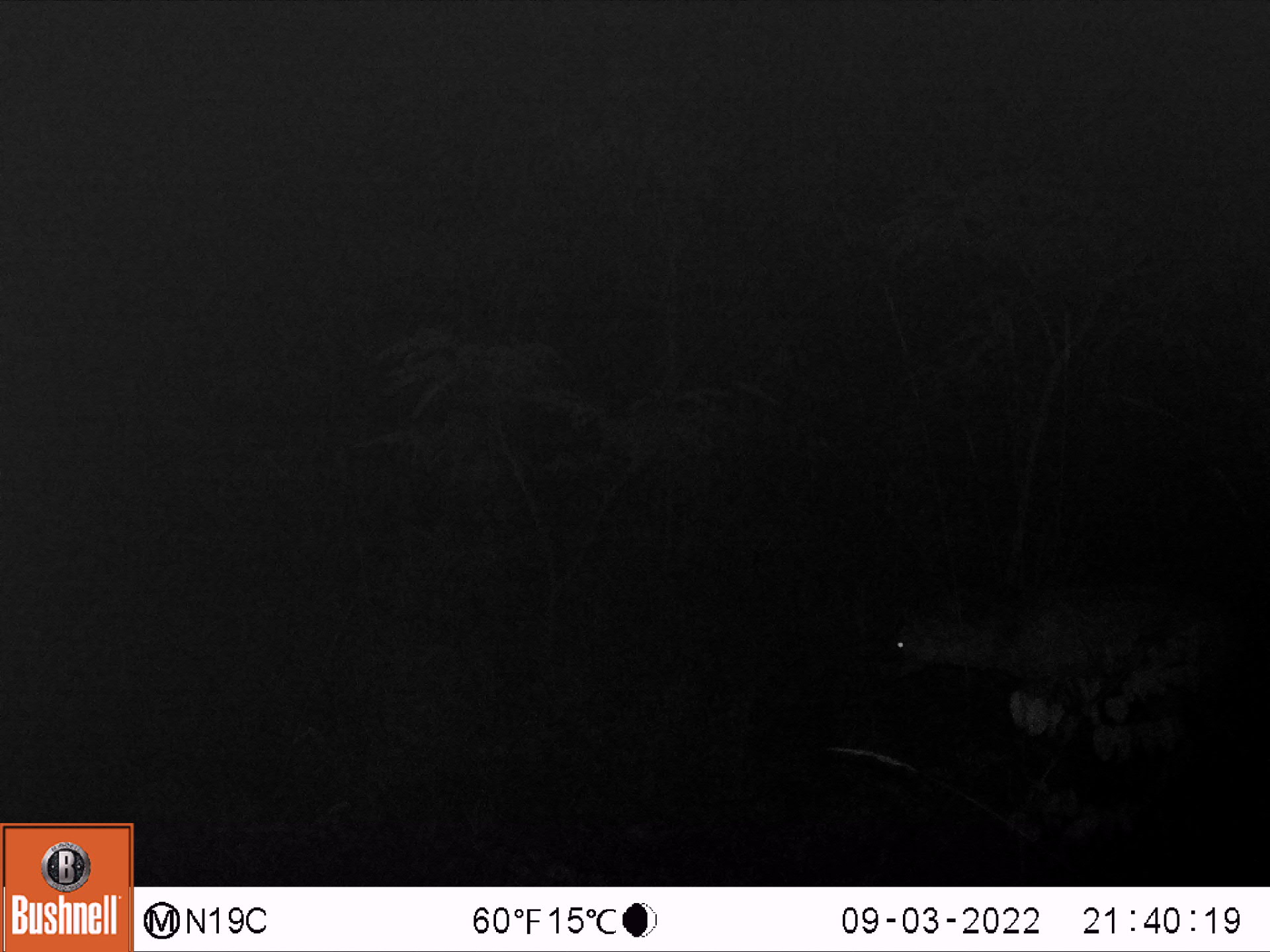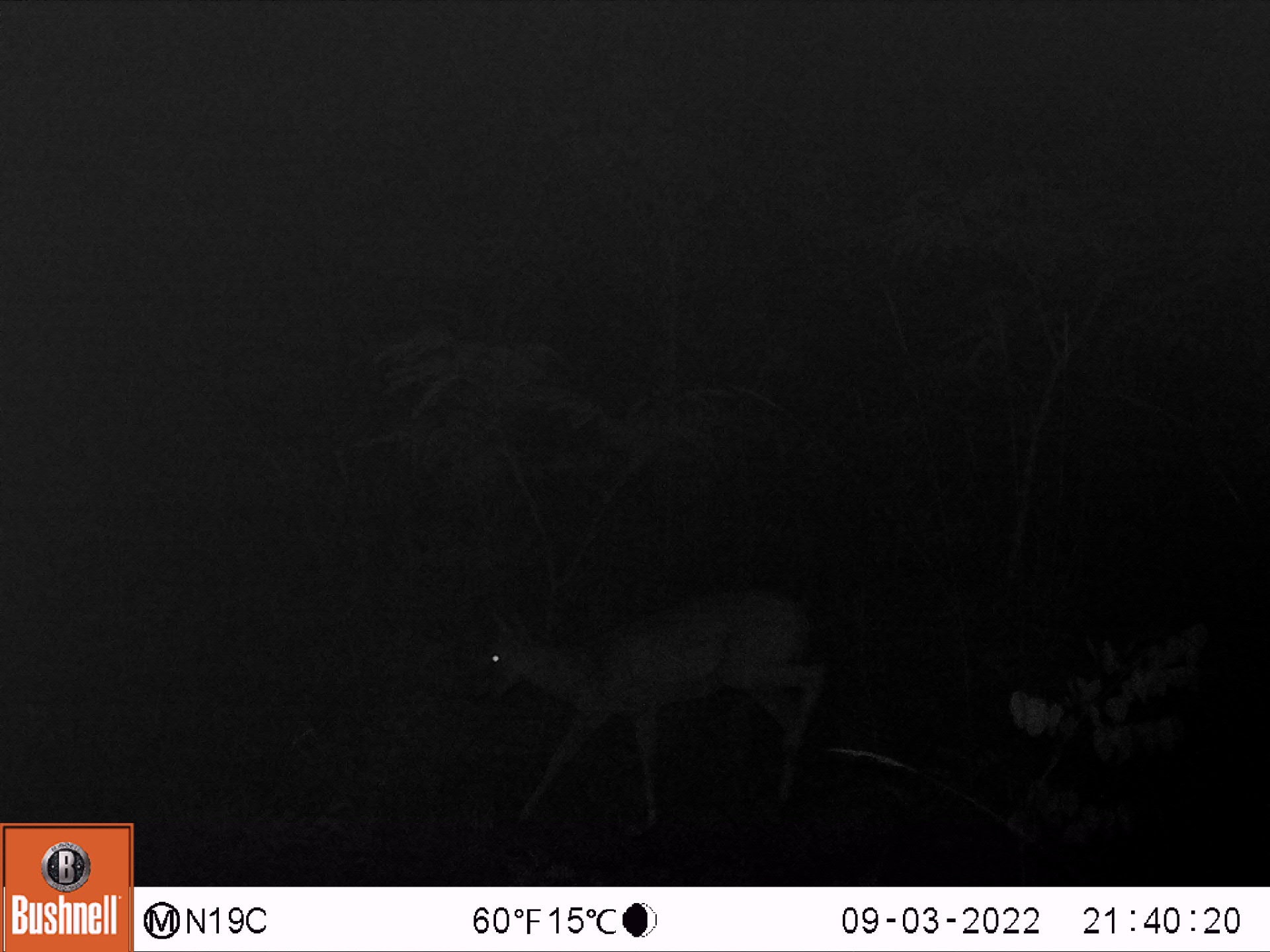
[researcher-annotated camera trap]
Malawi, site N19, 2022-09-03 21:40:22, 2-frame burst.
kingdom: Animalia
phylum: Chordata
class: Mammalia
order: Artiodactyla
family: Bovidae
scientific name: Antilopinae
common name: small antelope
Small antelope (Antilopinae), count 1.